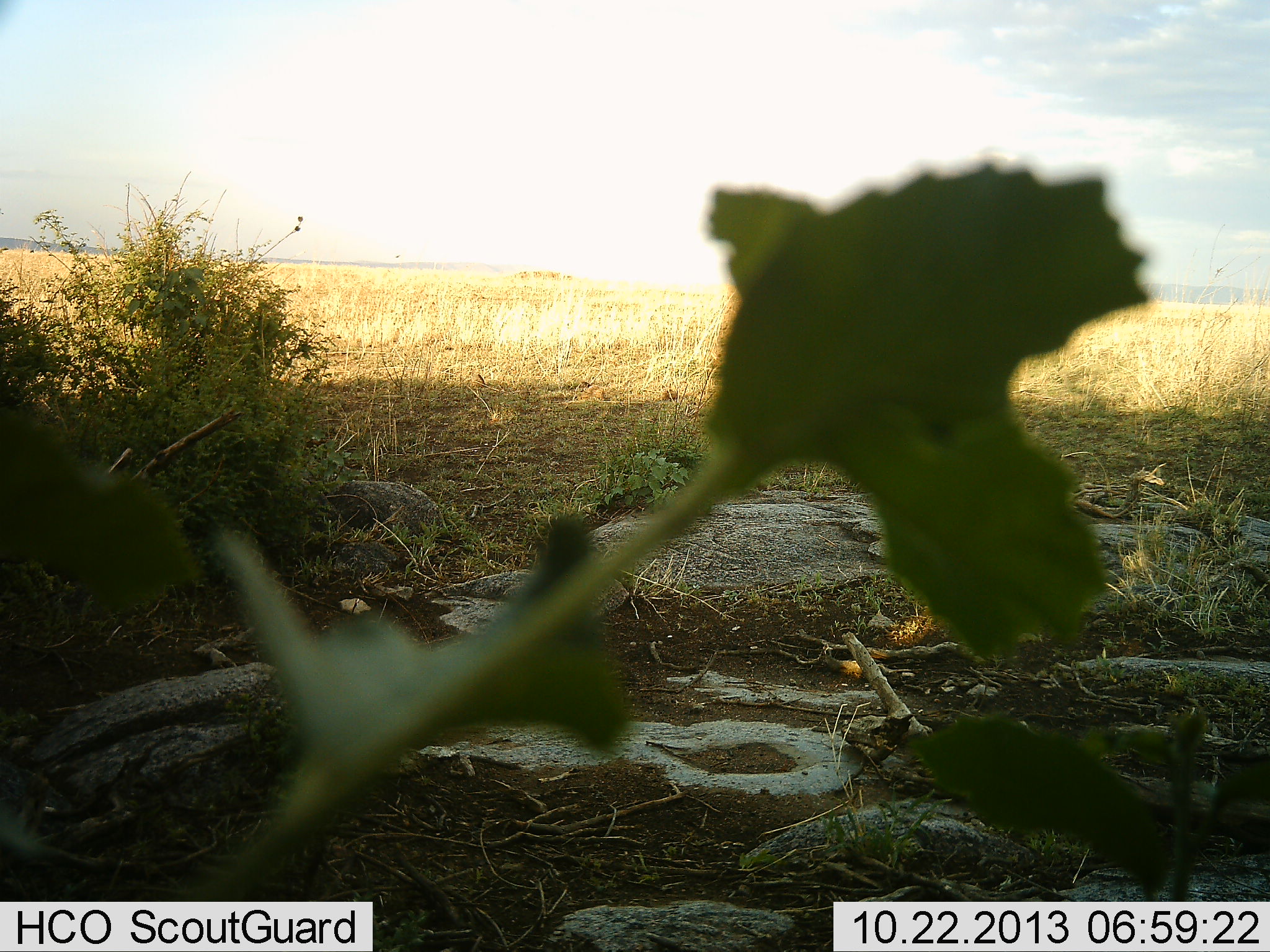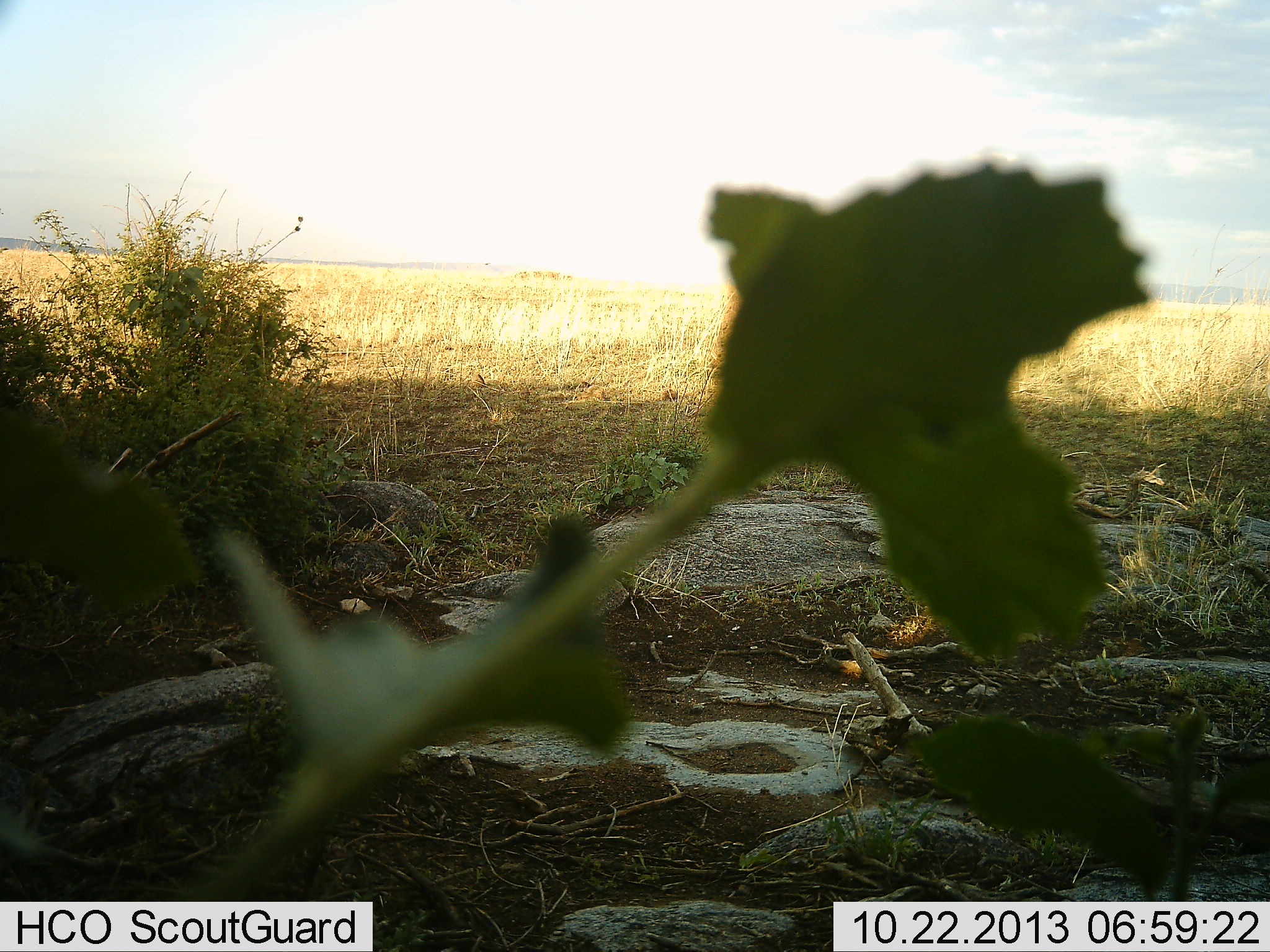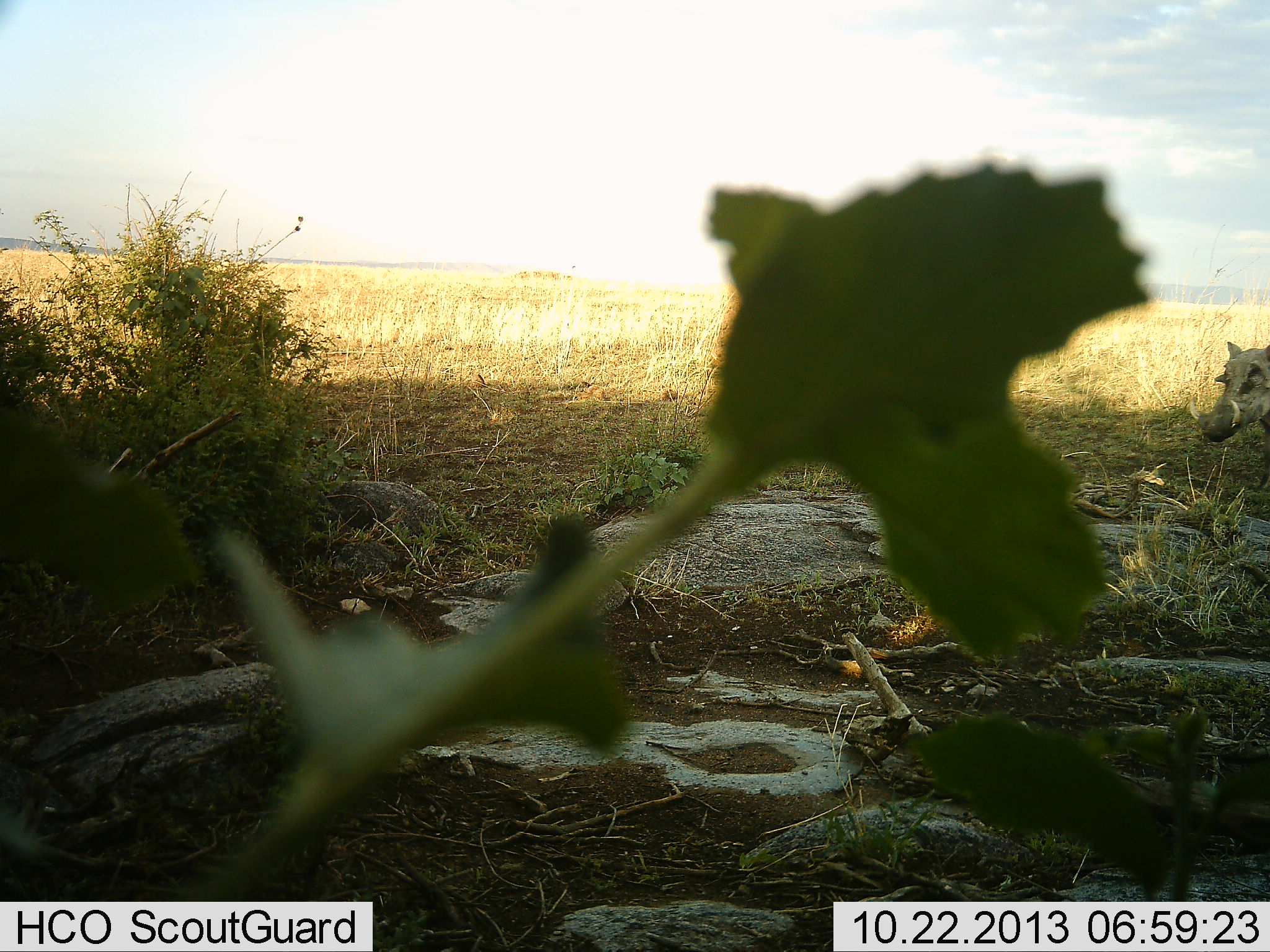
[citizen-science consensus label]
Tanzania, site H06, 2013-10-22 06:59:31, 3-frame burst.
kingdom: Animalia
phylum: Chordata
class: Mammalia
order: Artiodactyla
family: Suidae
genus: Phacochoerus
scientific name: Phacochoerus africanus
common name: warthog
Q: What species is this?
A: Warthog (Phacochoerus africanus).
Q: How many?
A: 1.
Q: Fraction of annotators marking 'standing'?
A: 5%.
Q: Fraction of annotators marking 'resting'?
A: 0%.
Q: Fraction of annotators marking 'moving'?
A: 95%.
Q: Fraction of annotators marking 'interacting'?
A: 0%.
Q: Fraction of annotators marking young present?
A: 0%.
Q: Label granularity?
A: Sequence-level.